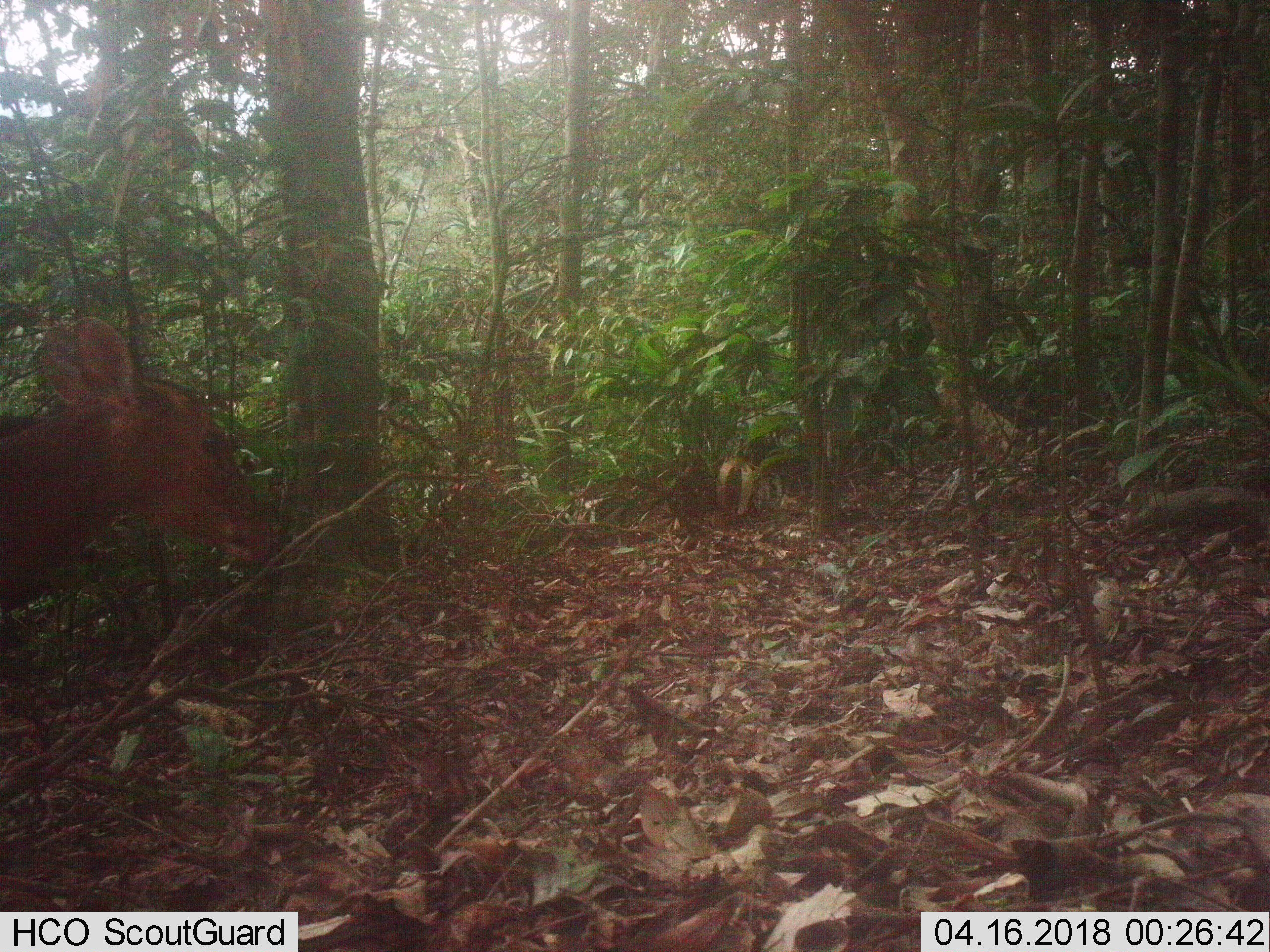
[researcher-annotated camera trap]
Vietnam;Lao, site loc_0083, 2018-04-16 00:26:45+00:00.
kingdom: Animalia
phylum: Chordata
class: Mammalia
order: Artiodactyla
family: Cervidae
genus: Muntiacus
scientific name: Muntiacus vuquangensis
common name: large-antlered muntjac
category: large antlered muntjac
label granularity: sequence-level